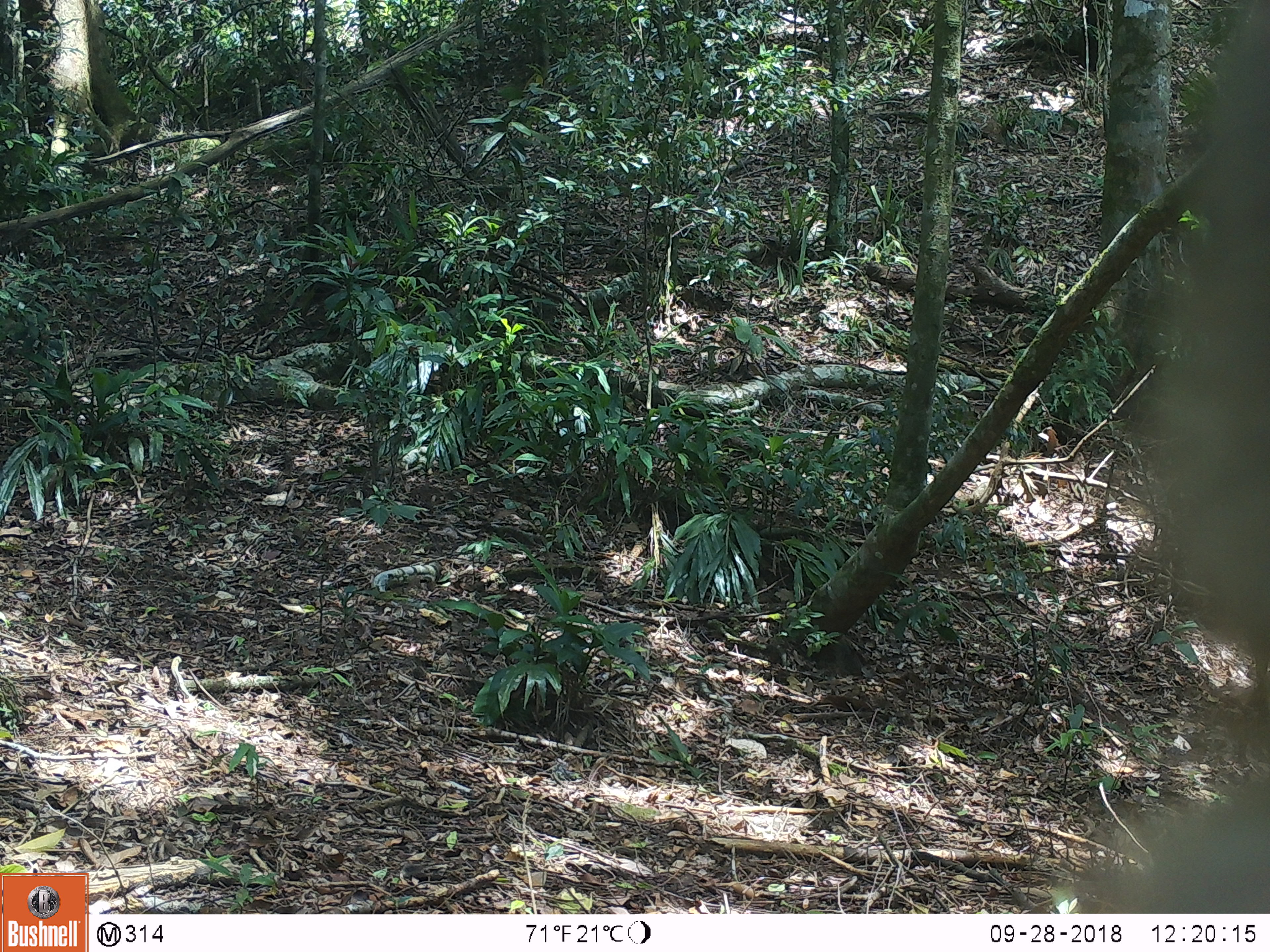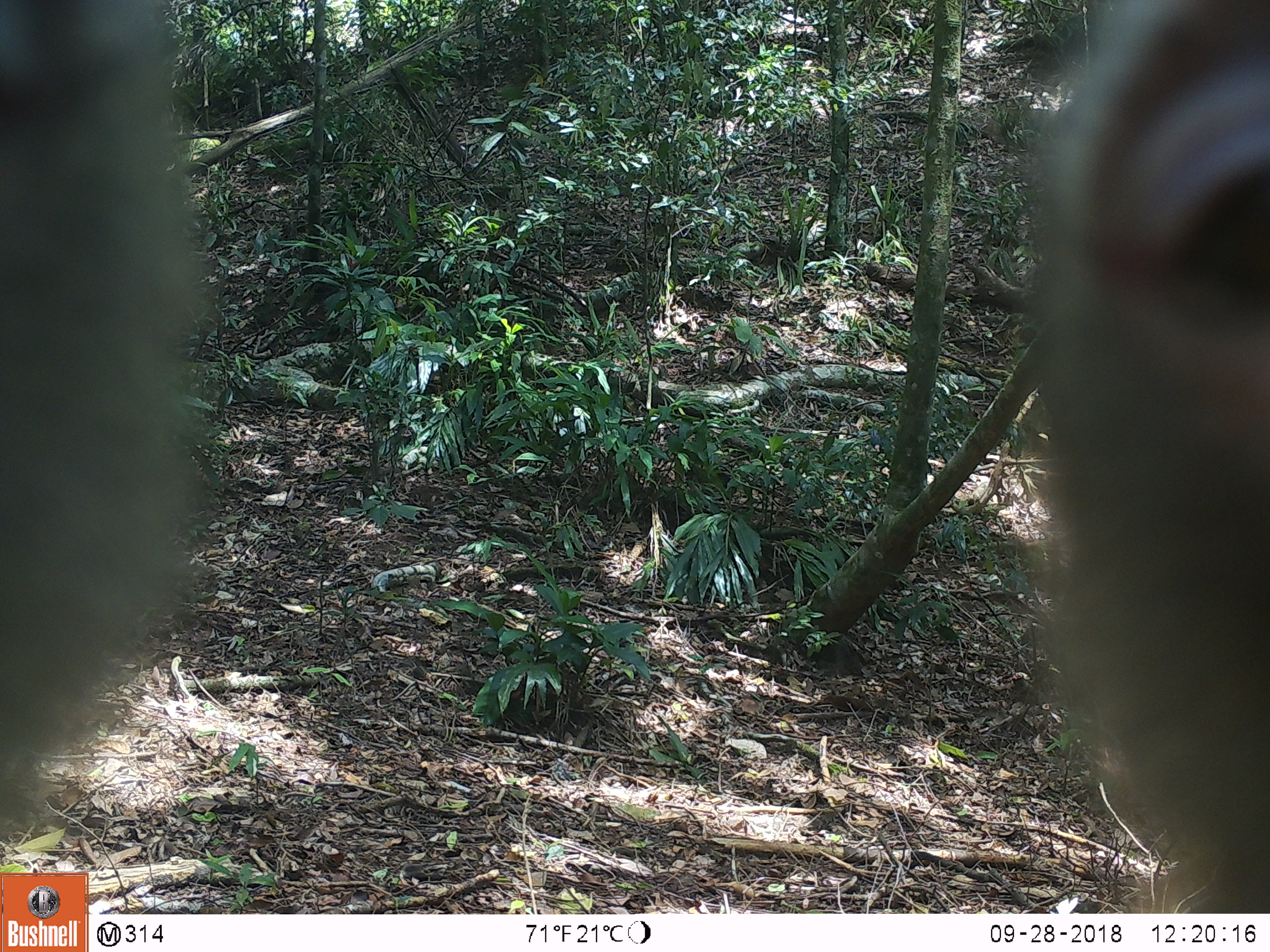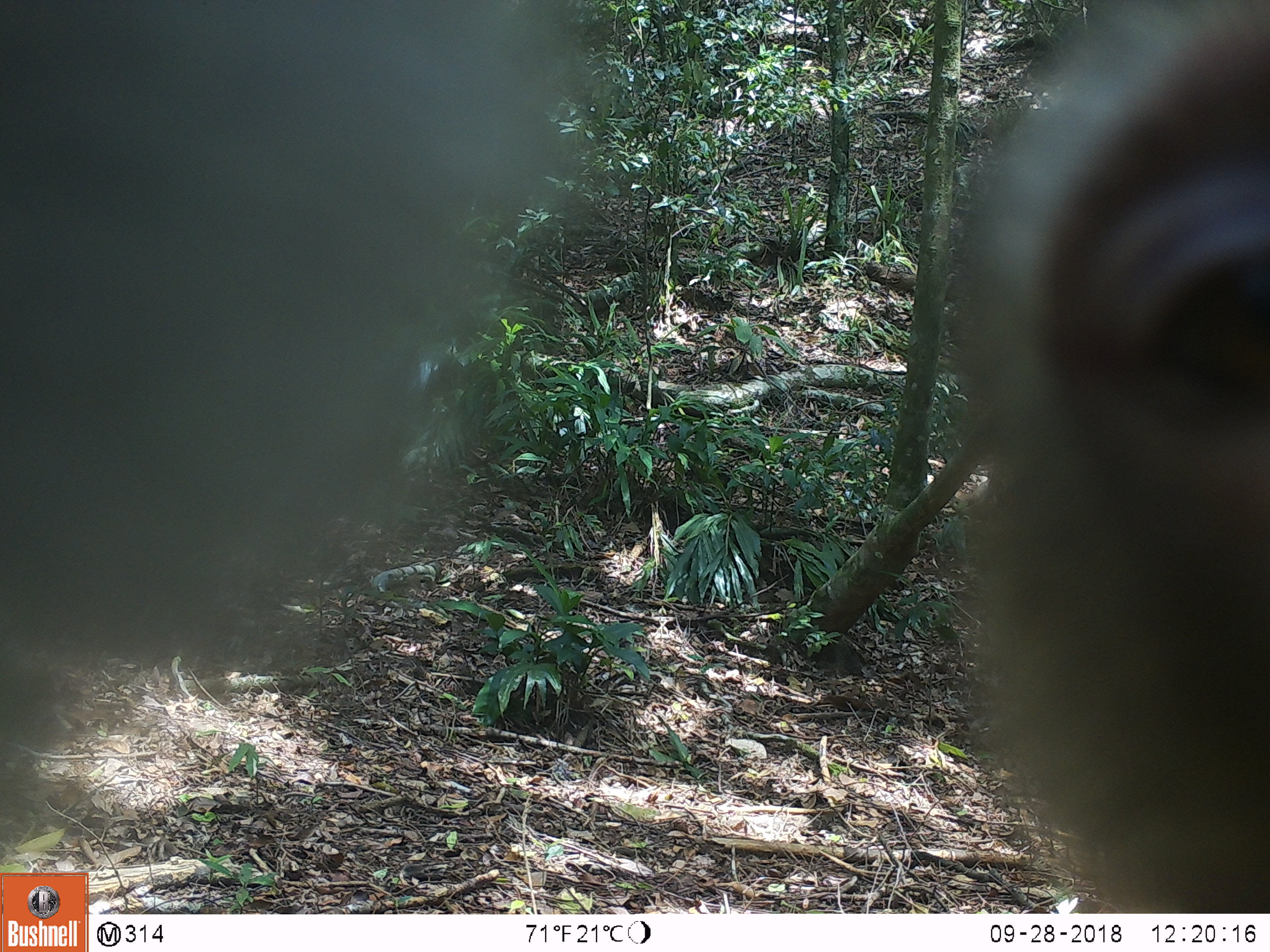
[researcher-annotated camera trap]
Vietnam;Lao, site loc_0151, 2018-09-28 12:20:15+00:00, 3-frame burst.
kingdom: Animalia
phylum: Chordata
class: Mammalia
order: Primates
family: Cercopithecidae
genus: Macaca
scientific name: Macaca nemestrina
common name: pig-tailed macaque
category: pig tailed macaque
Pig tailed macaque (pig-tailed macaque) (Macaca nemestrina). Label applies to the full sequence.